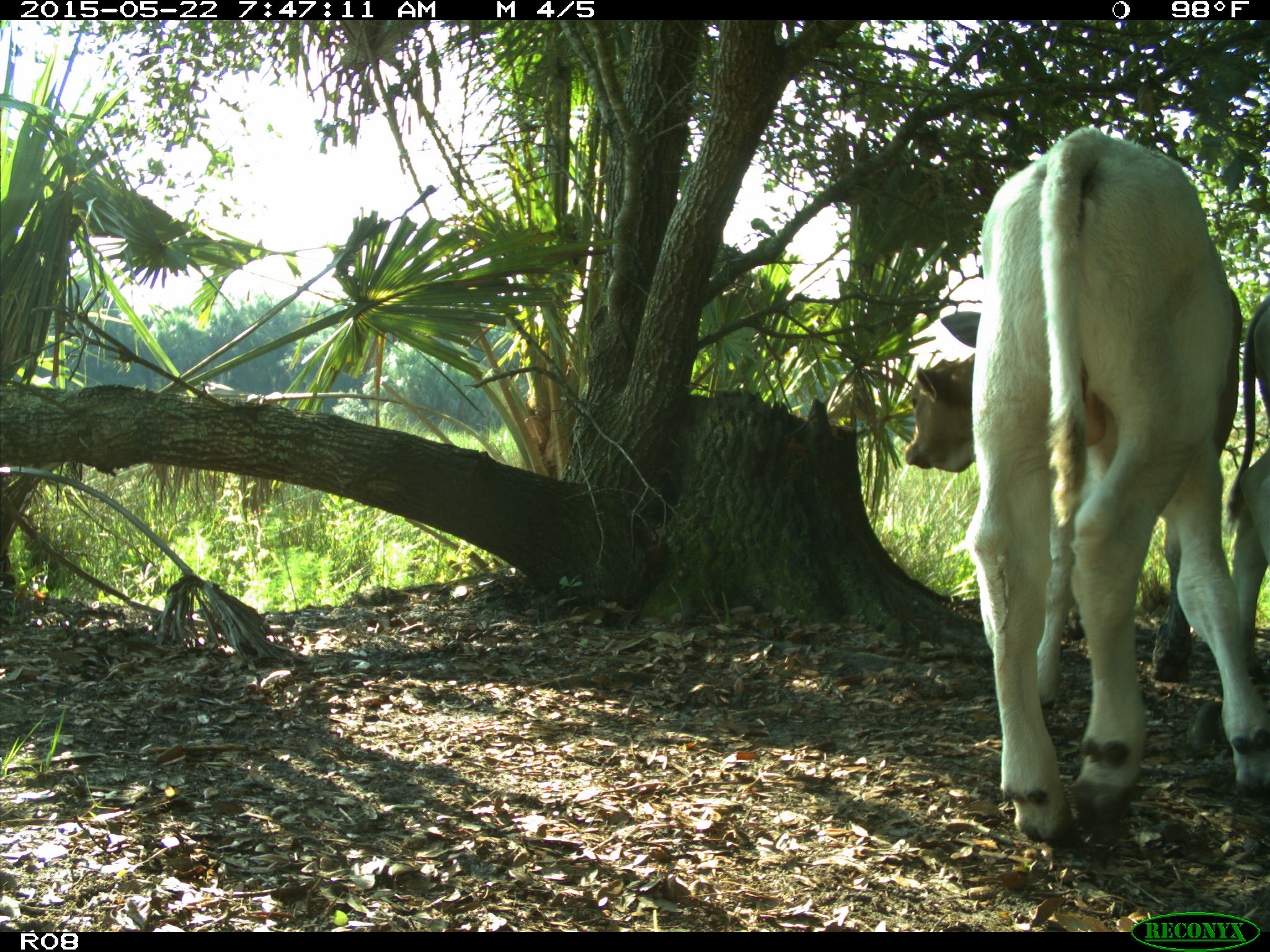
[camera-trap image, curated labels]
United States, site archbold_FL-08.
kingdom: Animalia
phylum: Chordata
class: Mammalia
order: Artiodactyla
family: Bovidae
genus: Bos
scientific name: Bos taurus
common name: domestic cow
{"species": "Bos taurus (domestic cow)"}